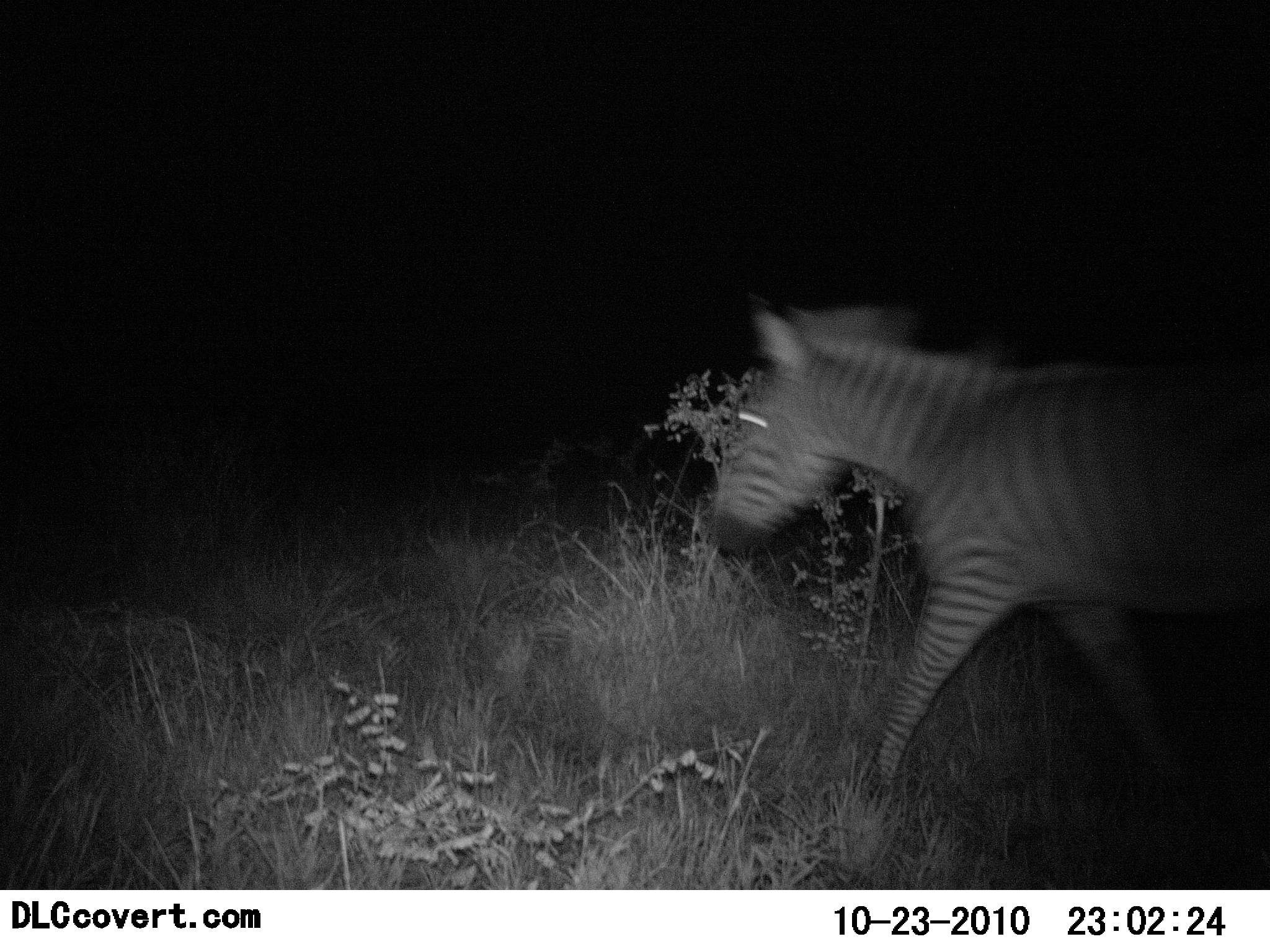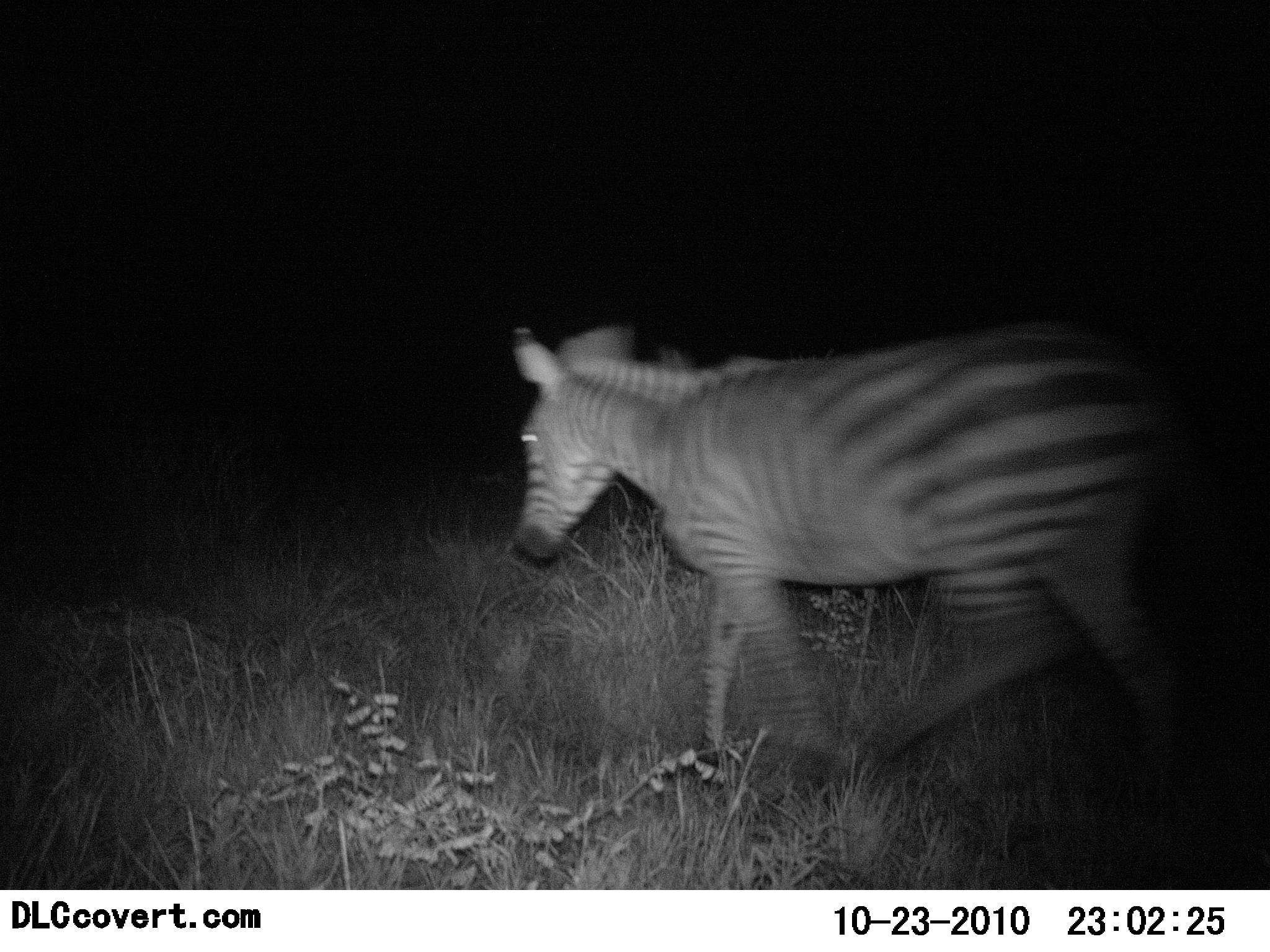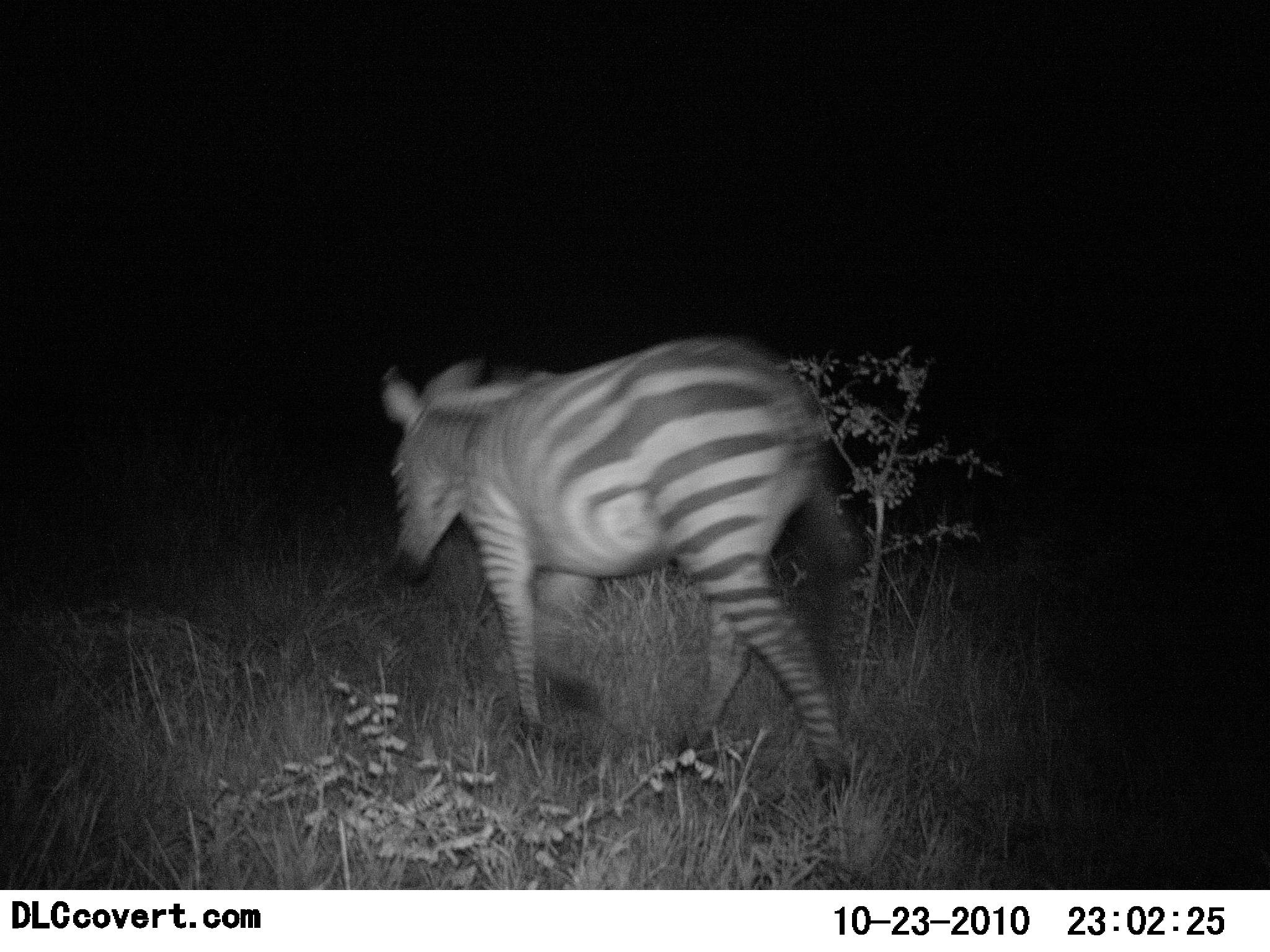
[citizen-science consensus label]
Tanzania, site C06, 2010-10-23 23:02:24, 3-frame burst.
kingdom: Animalia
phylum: Chordata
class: Mammalia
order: Perissodactyla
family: Equidae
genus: Equus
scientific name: Equus quagga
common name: plains zebra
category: zebra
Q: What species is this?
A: Zebra (plains zebra) (Equus quagga).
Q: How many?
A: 1.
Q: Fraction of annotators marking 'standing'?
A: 0%.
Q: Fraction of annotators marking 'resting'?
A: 0%.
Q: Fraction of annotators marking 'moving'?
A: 100%.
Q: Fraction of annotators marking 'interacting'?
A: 0%.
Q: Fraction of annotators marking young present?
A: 0%.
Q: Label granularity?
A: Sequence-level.